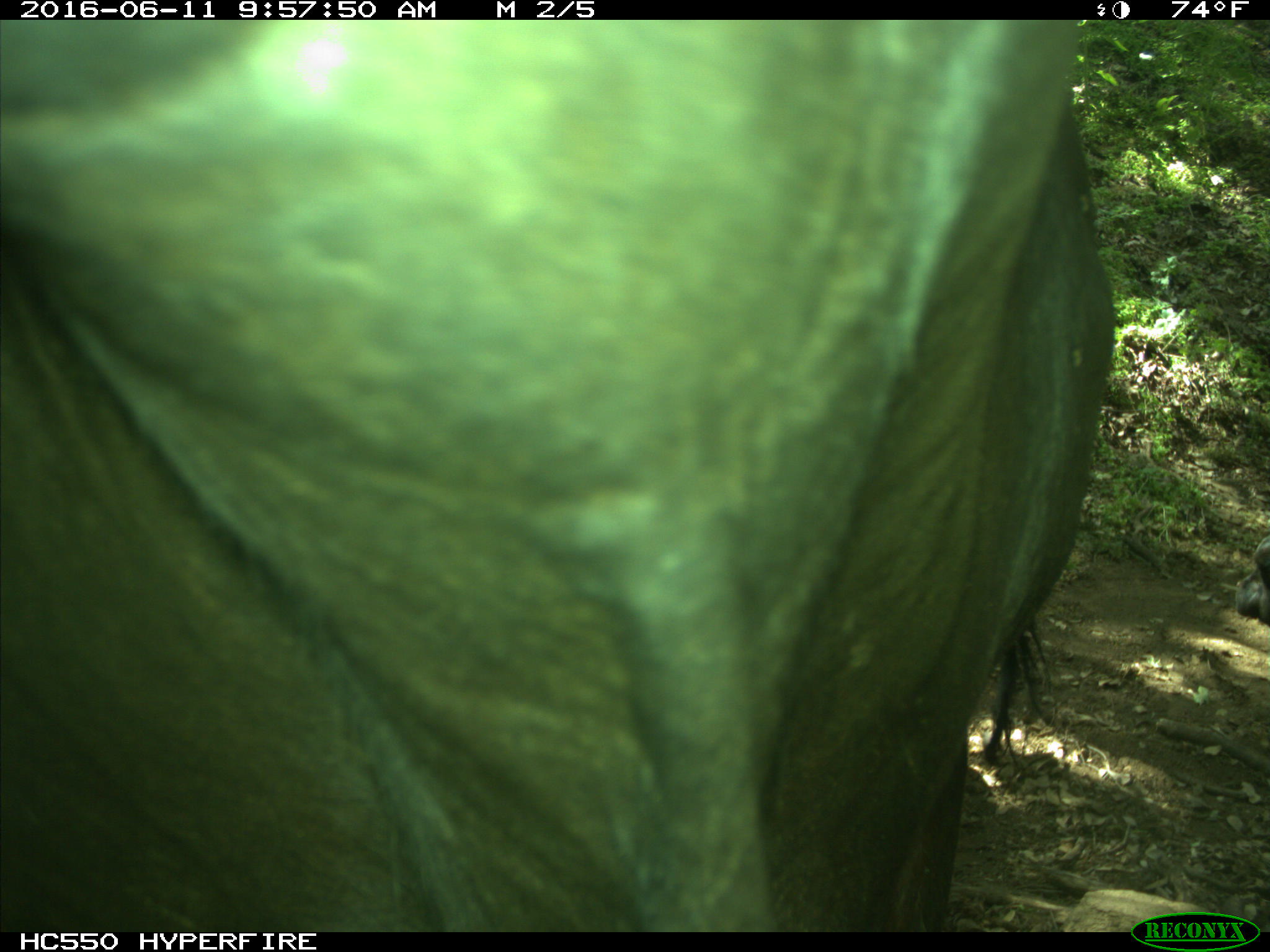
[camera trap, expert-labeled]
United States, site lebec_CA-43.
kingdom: Animalia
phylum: Chordata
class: Mammalia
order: Artiodactyla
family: Bovidae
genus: Bos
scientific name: Bos taurus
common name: domestic cow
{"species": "Bos taurus (domestic cow)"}